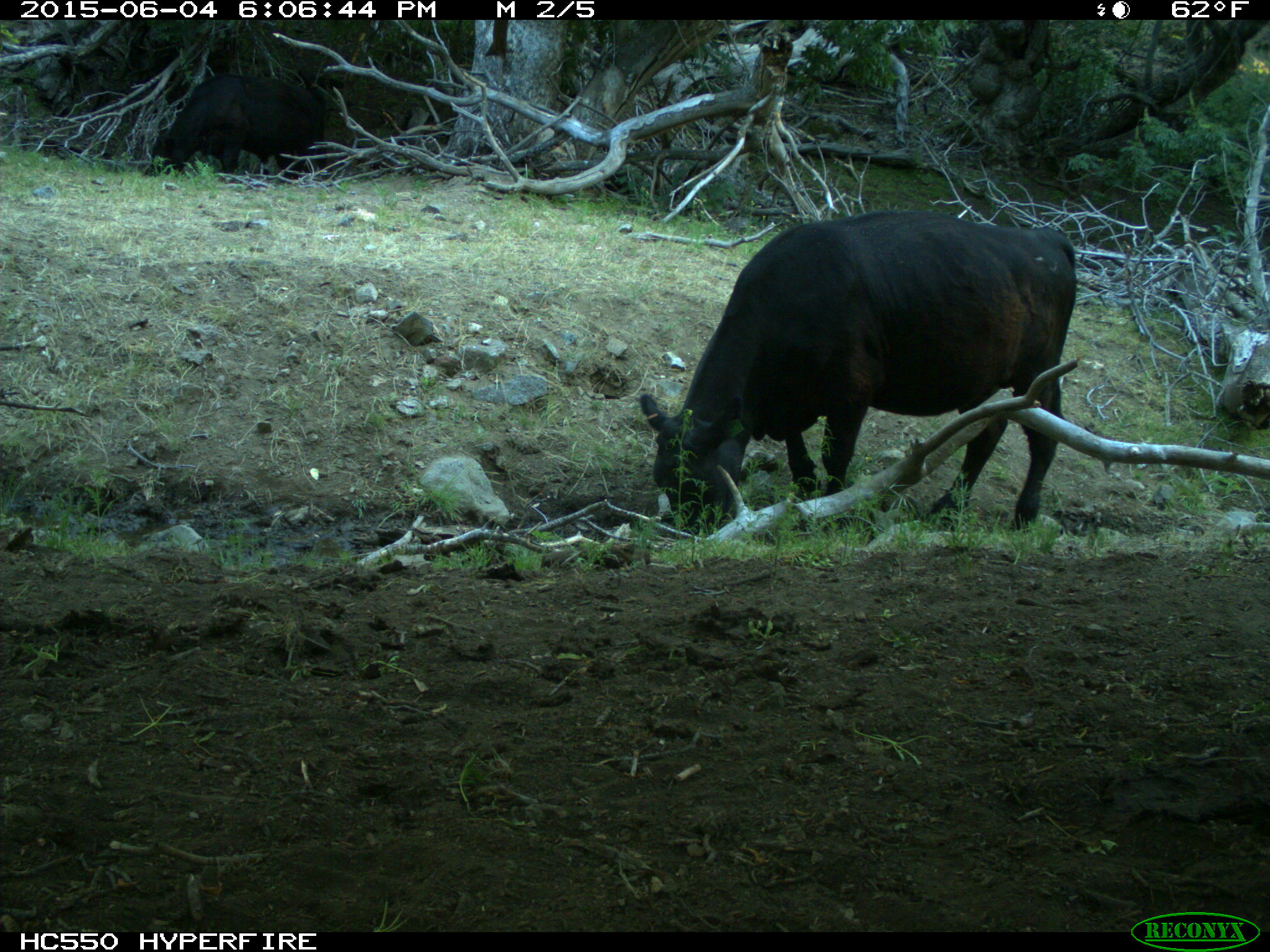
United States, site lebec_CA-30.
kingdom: Animalia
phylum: Chordata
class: Mammalia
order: Artiodactyla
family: Bovidae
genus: Bos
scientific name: Bos taurus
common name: domestic cow